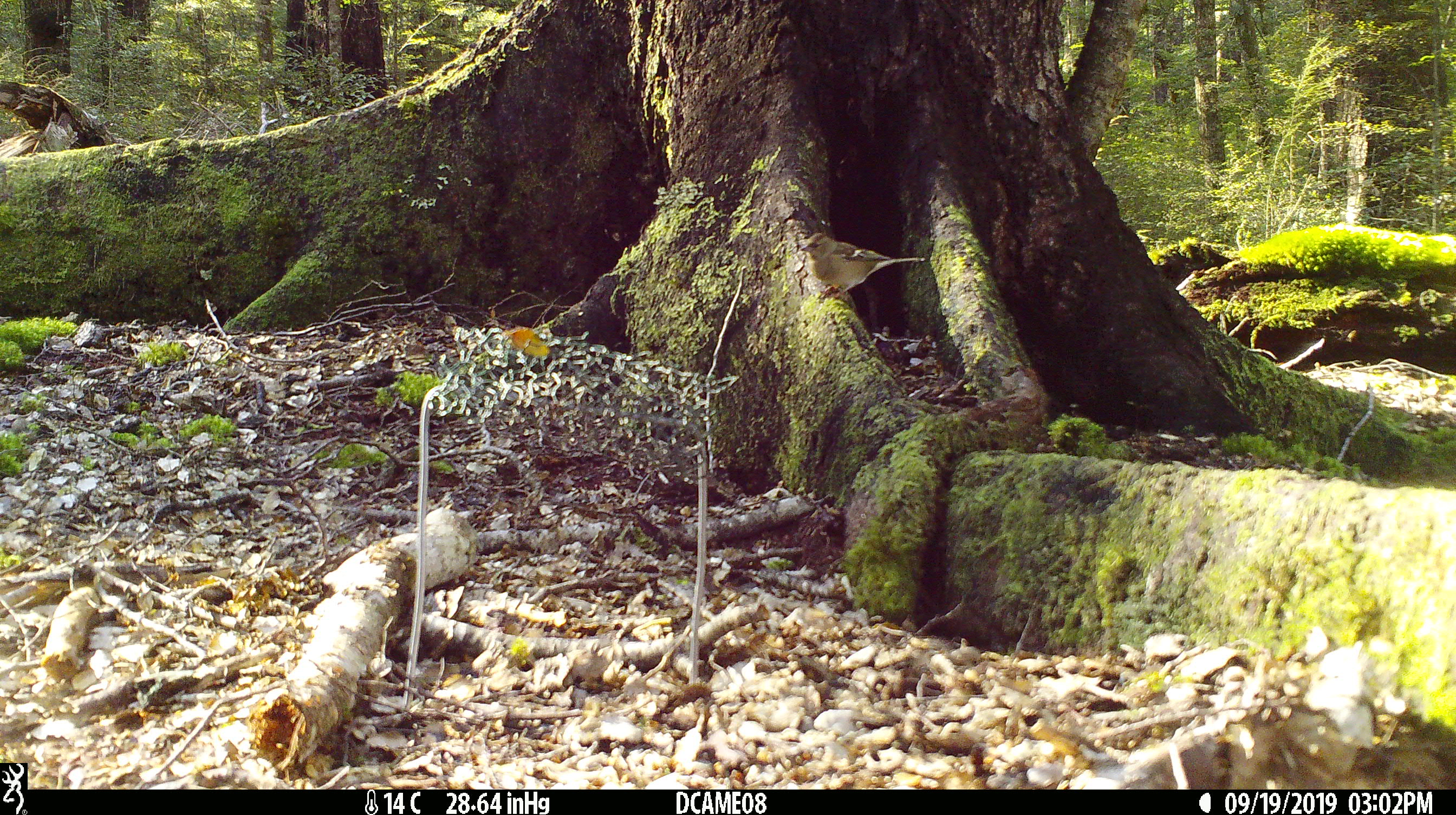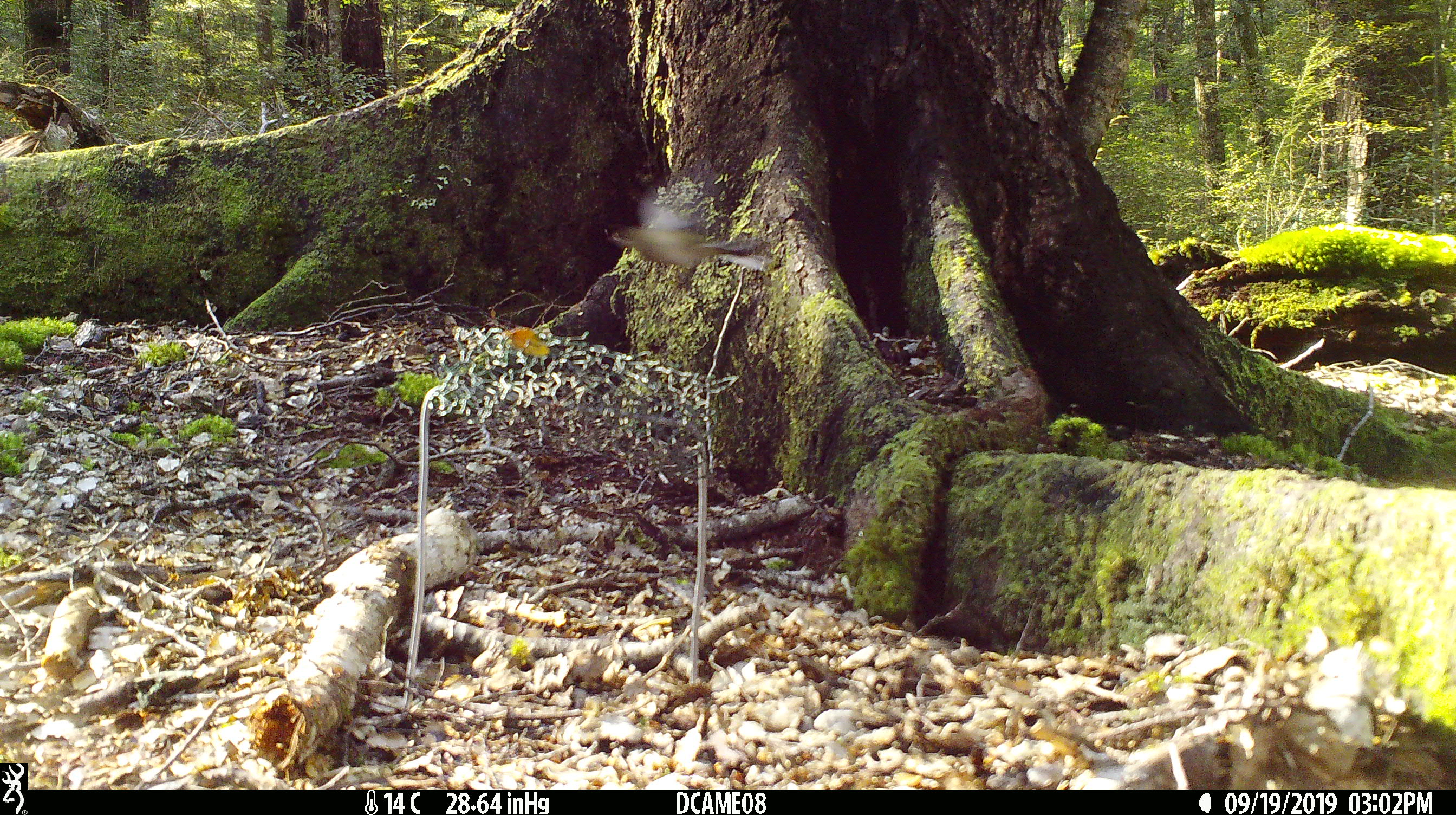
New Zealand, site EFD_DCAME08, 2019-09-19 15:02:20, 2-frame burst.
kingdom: Animalia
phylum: Chordata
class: Aves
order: Passeriformes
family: Fringillidae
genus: Fringilla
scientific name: Fringilla coelebs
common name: common chaffinch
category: chaffinch